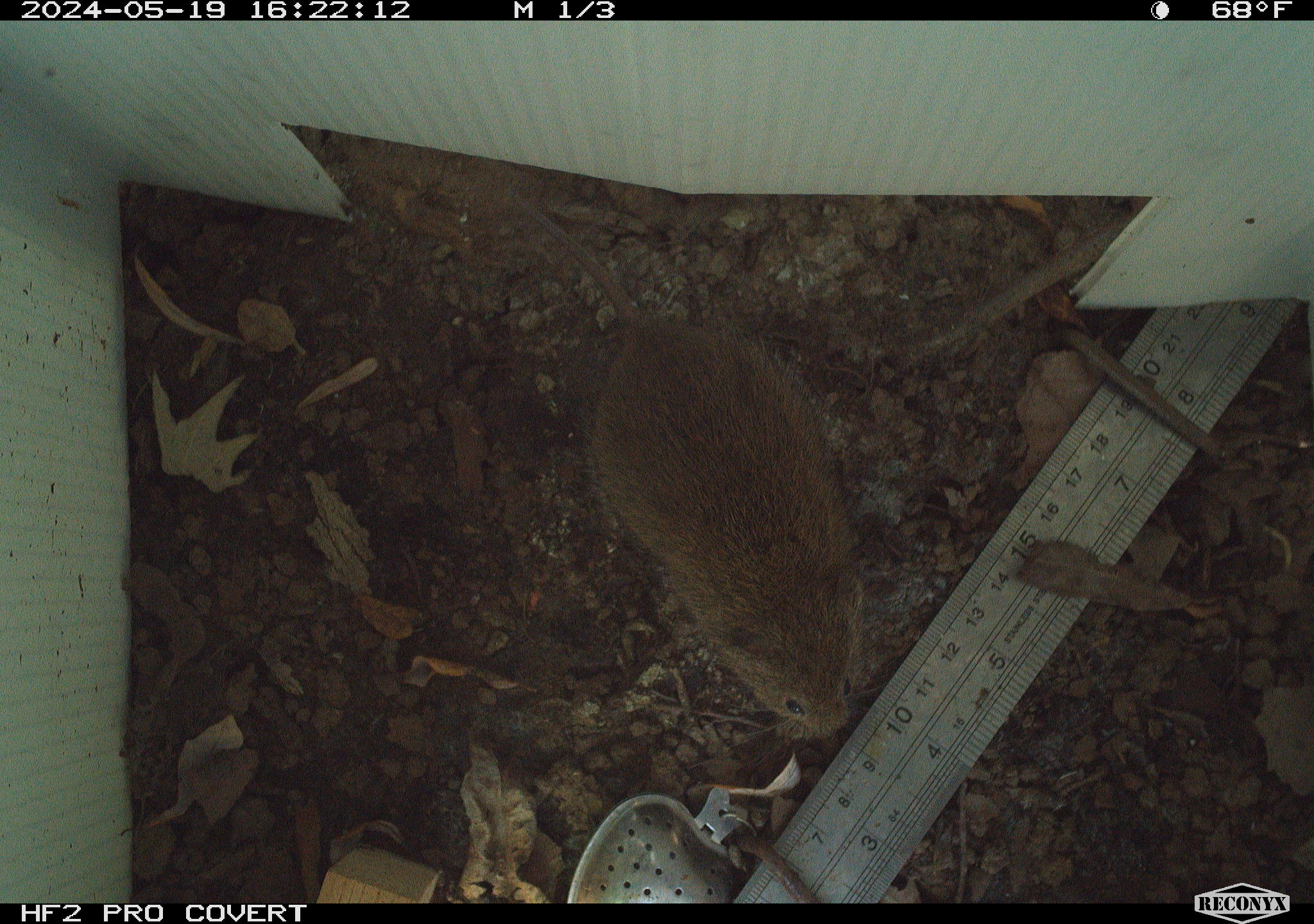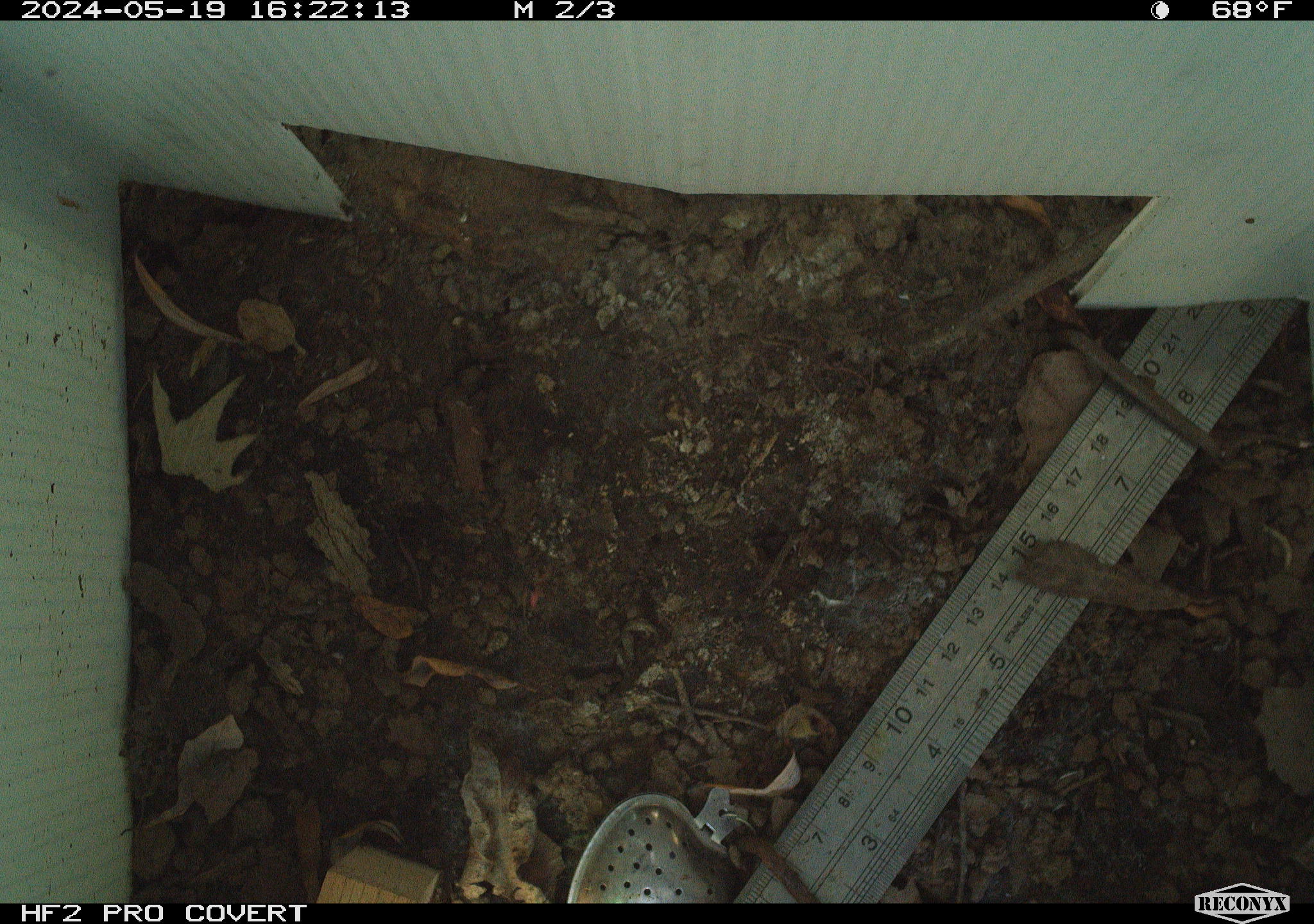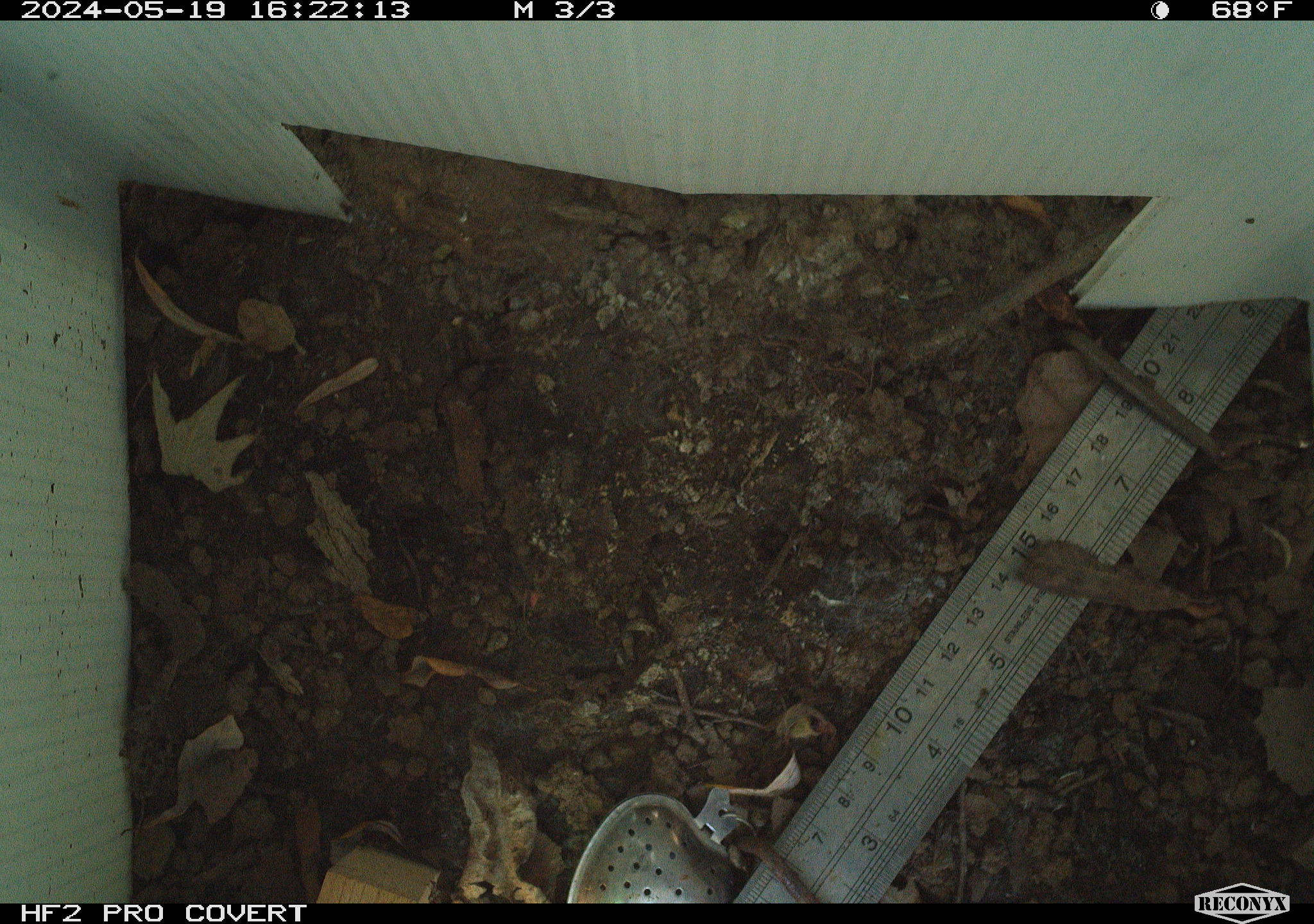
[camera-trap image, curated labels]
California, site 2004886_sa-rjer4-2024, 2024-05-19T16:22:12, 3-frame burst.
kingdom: Animalia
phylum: Chordata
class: Mammalia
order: Rodentia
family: Cricetidae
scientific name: Arvicolinae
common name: voles, lemmings, and muskrats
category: arvicolinae subfamily